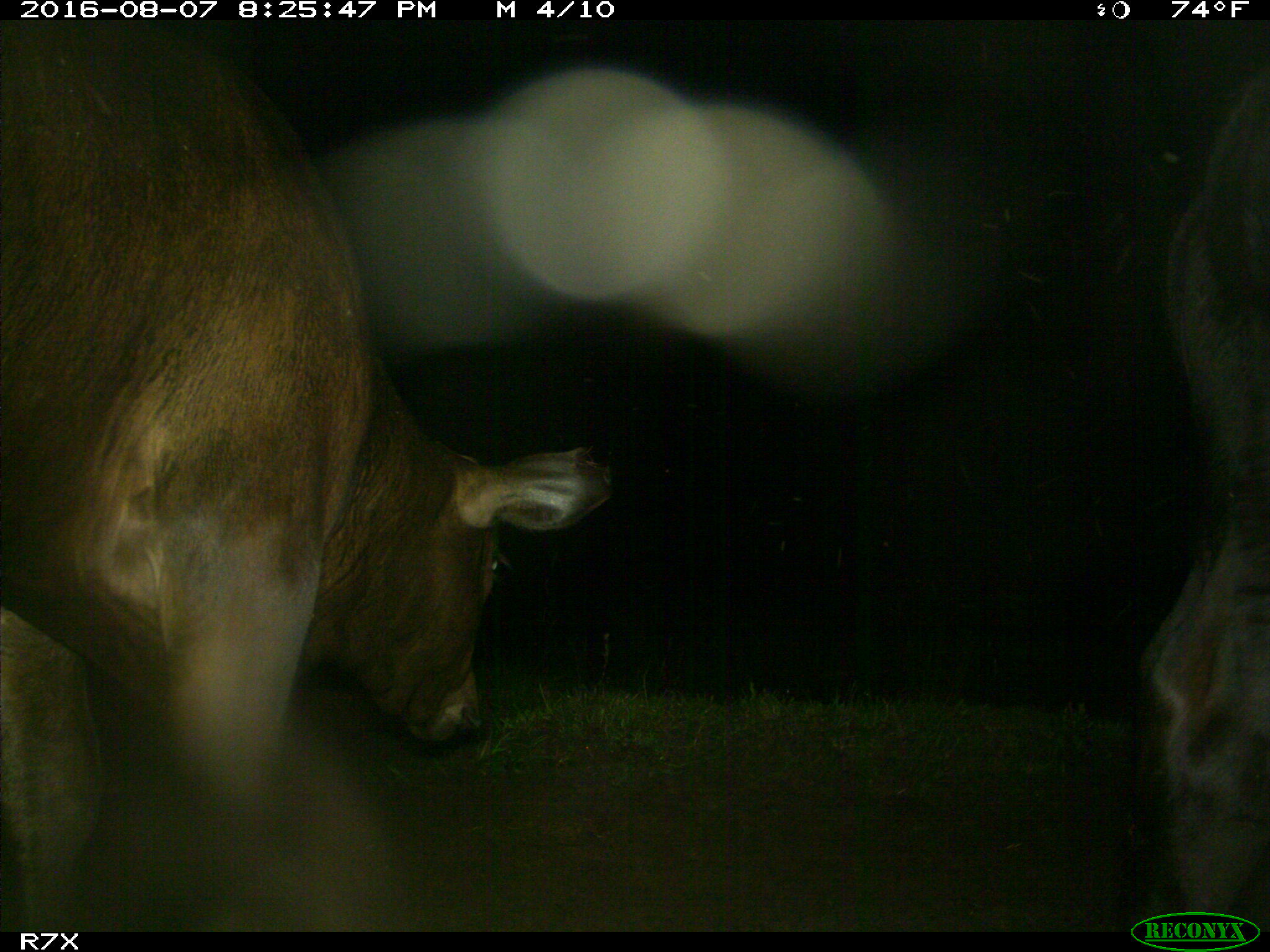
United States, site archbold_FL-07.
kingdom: Animalia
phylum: Chordata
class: Mammalia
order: Artiodactyla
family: Bovidae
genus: Bos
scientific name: Bos taurus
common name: domestic cow